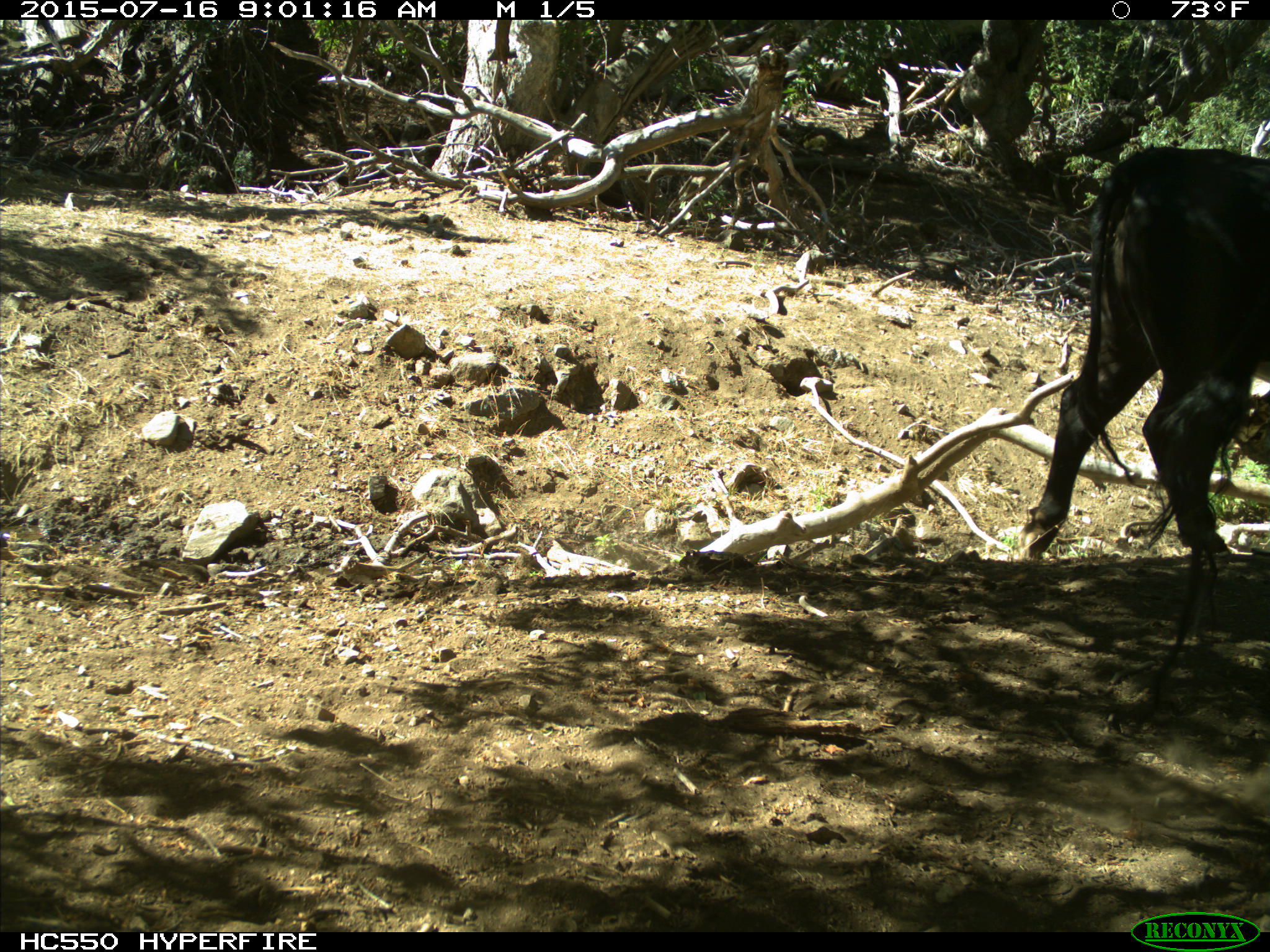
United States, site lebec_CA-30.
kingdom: Animalia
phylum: Chordata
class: Mammalia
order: Artiodactyla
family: Bovidae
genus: Bos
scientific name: Bos taurus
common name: domestic cow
Bos taurus (domestic cow).